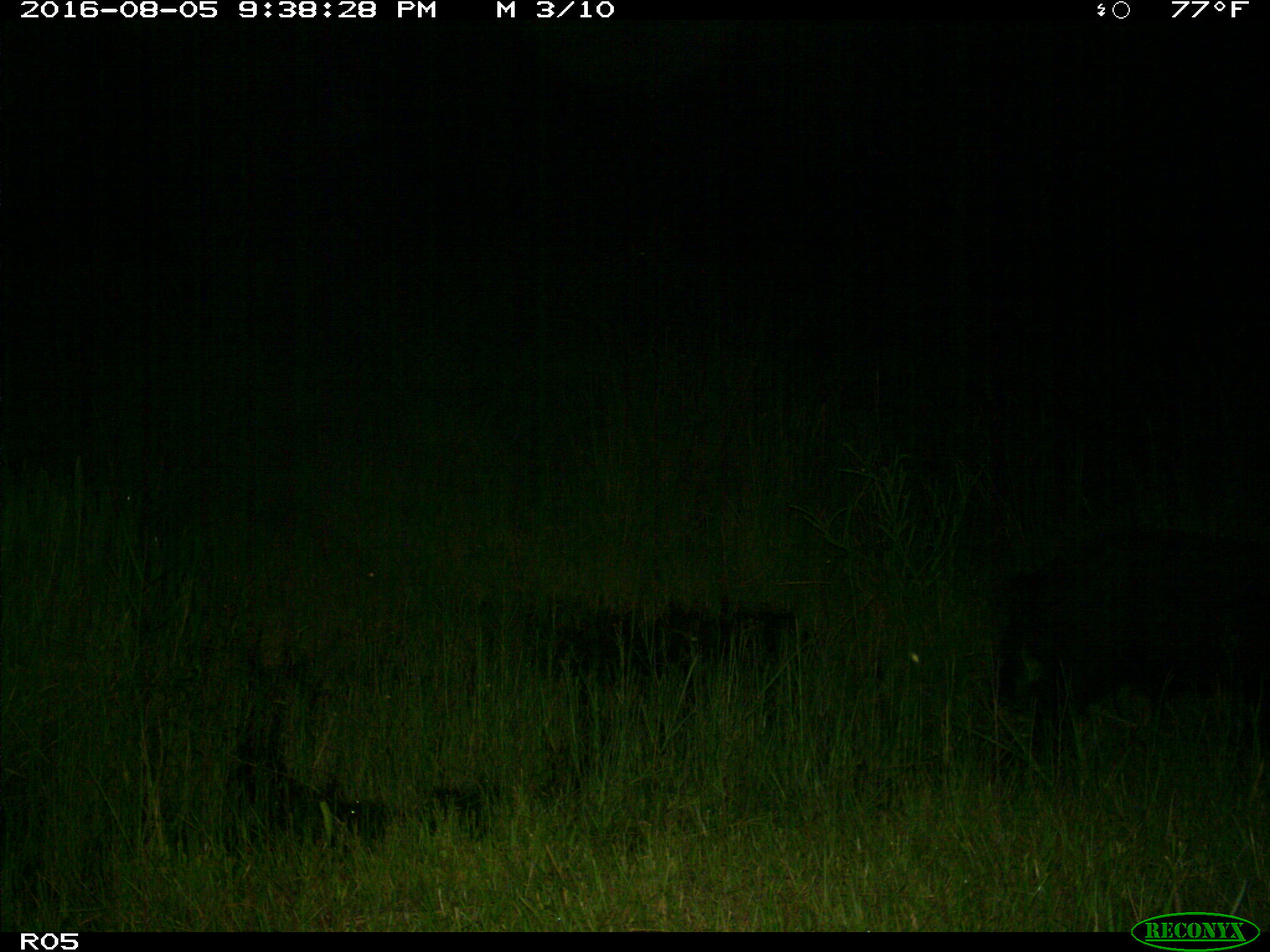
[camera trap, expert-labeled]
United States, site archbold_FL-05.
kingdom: Animalia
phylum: Chordata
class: Mammalia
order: Artiodactyla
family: Suidae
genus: Sus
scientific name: Sus scrofa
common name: wild boar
Sus scrofa (wild boar).